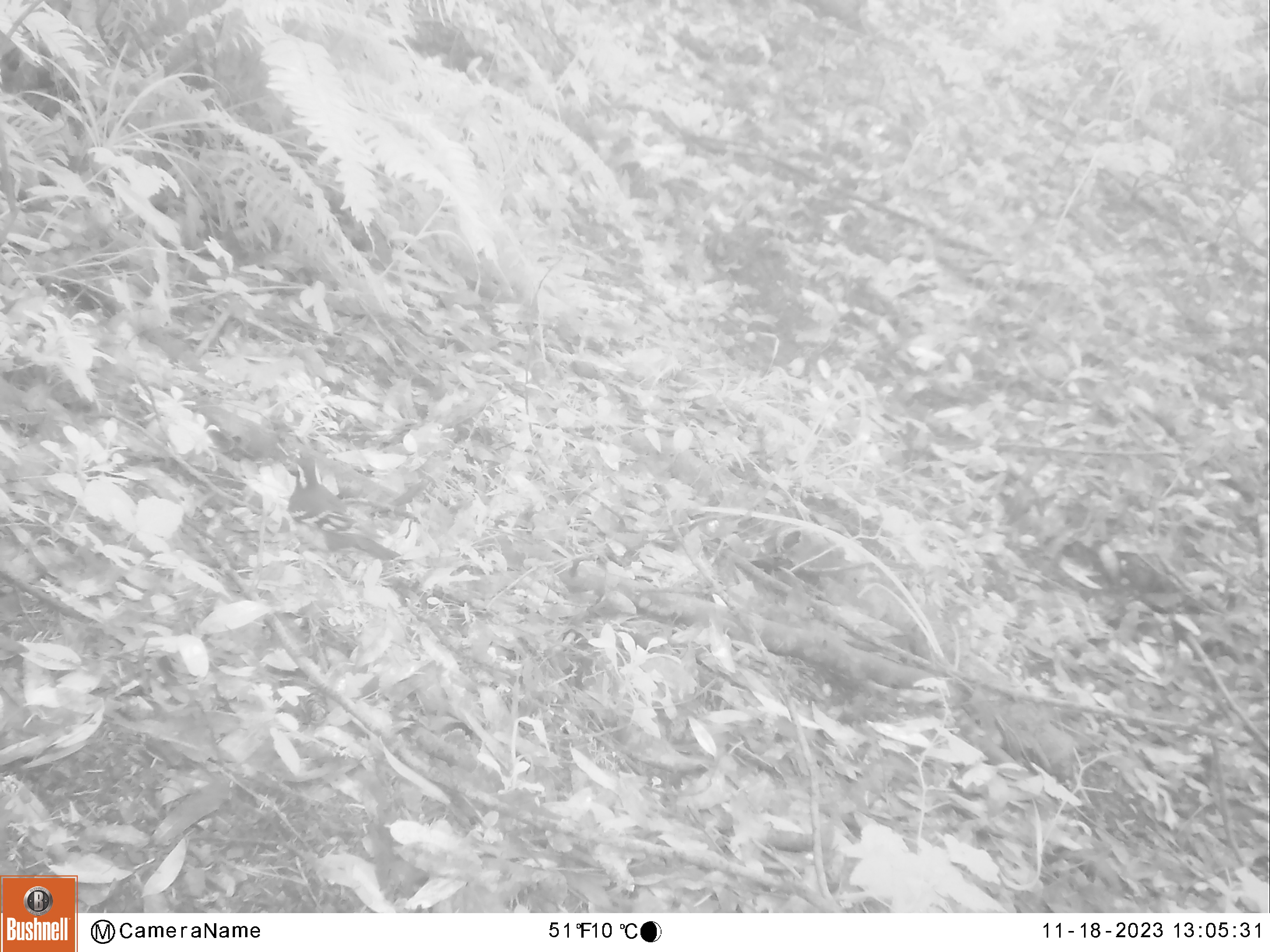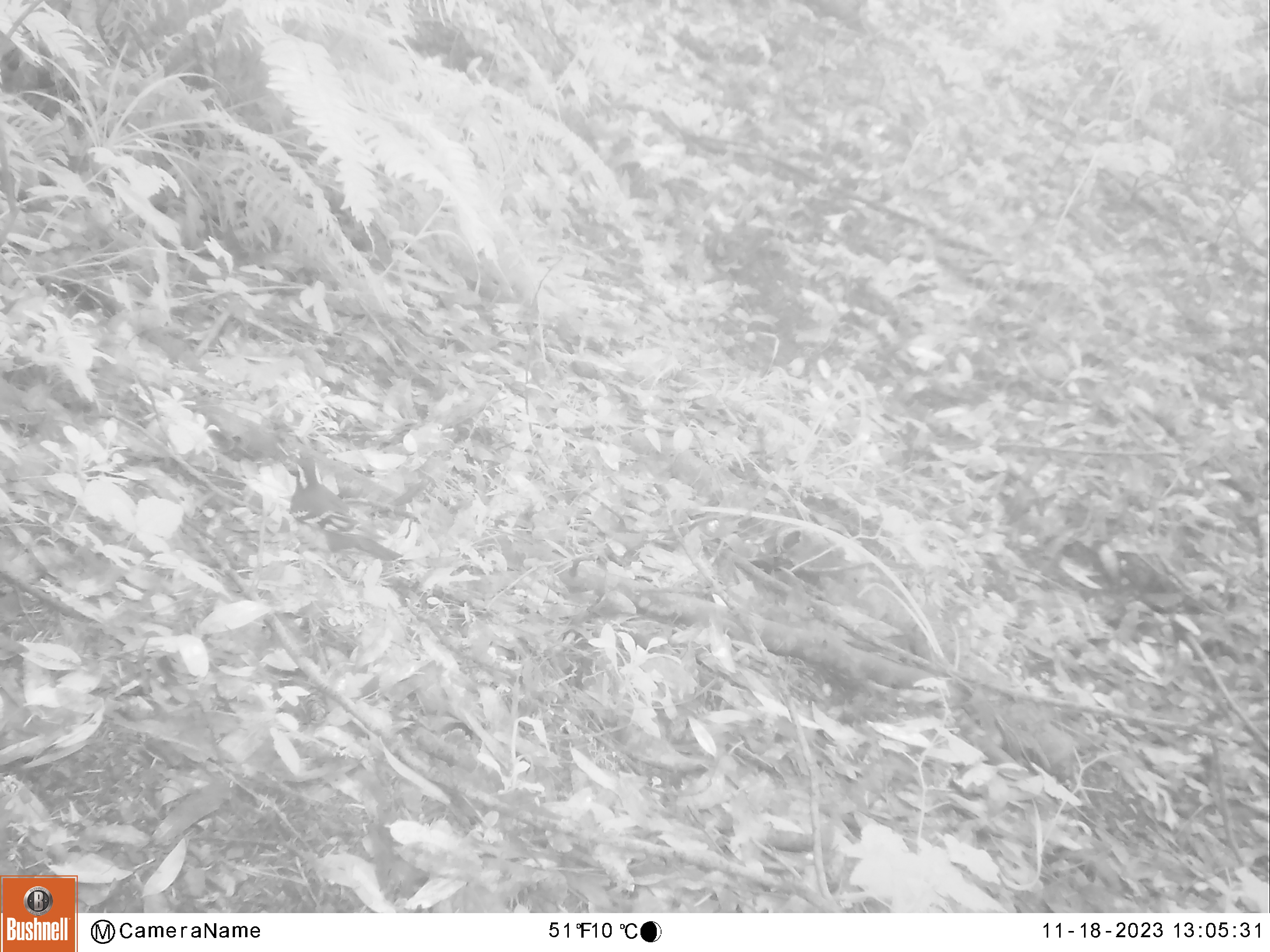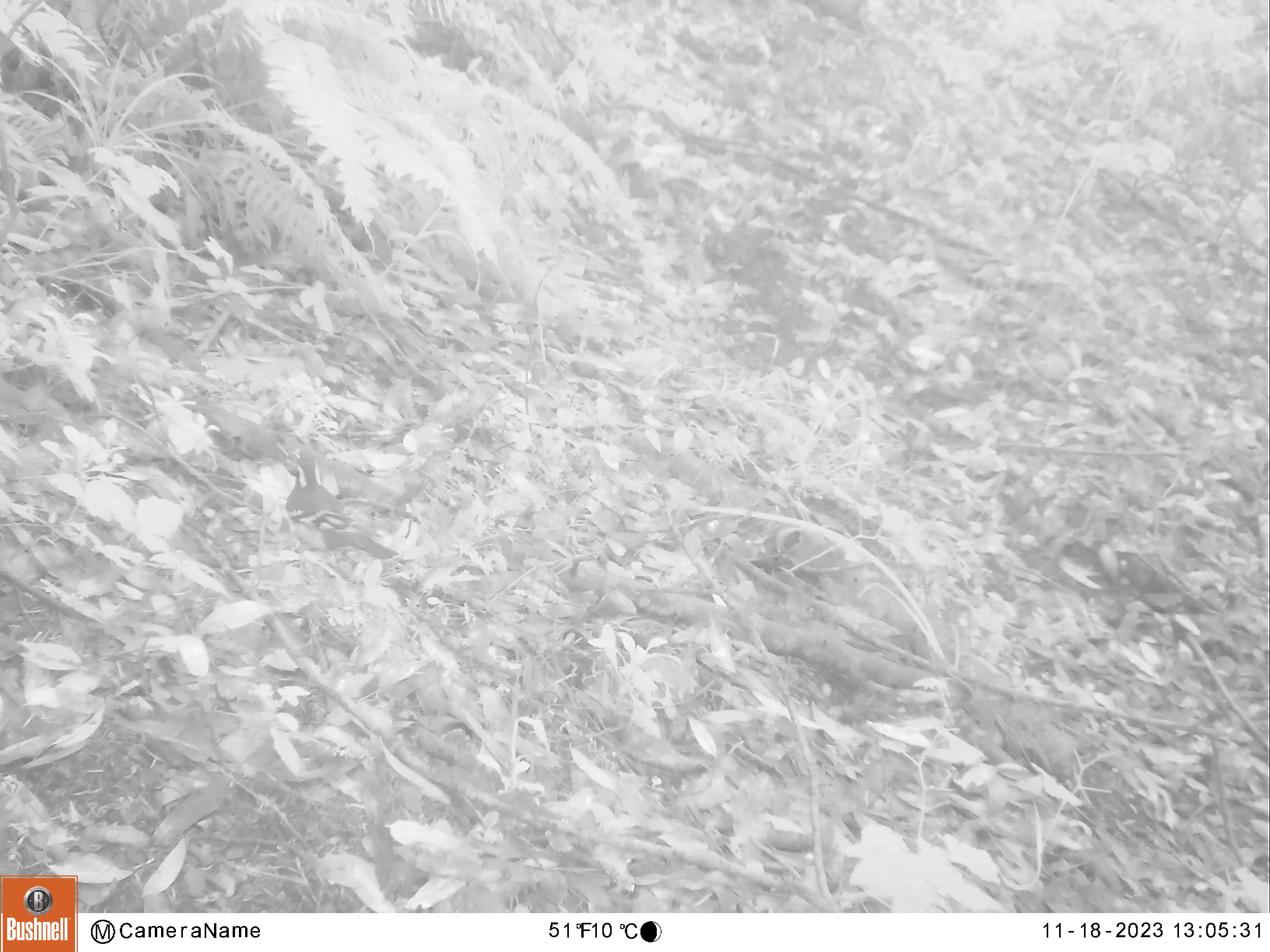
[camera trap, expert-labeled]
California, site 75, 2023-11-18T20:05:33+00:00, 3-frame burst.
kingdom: Animalia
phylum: Chordata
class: Aves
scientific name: Aves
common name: bird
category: unknown bird